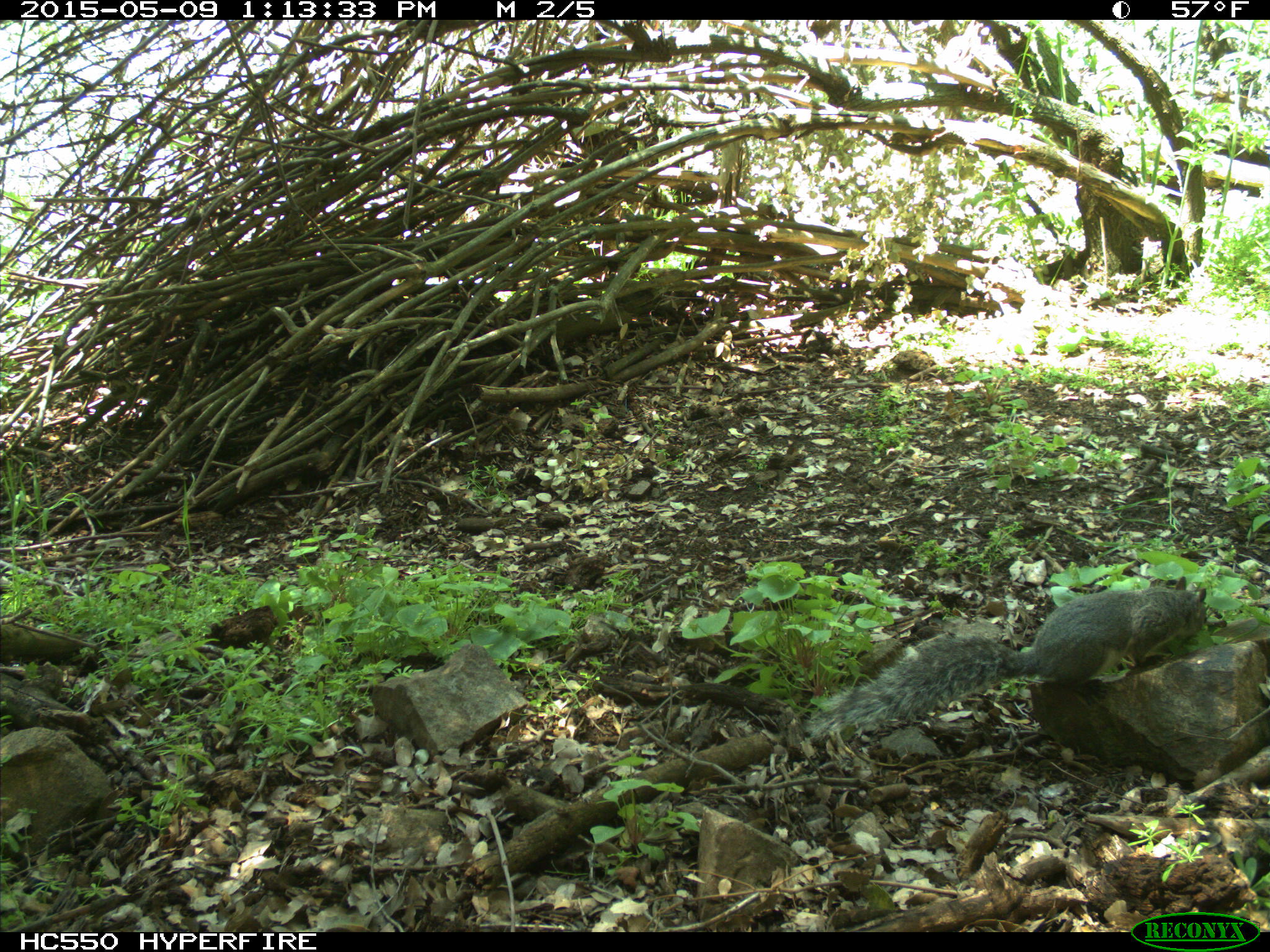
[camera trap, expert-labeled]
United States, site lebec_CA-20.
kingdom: Animalia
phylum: Chordata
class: Mammalia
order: Rodentia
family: Sciuridae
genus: Sciurus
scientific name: Sciurus carolinensis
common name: eastern gray squirrel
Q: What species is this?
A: Sciurus carolinensis (eastern gray squirrel).